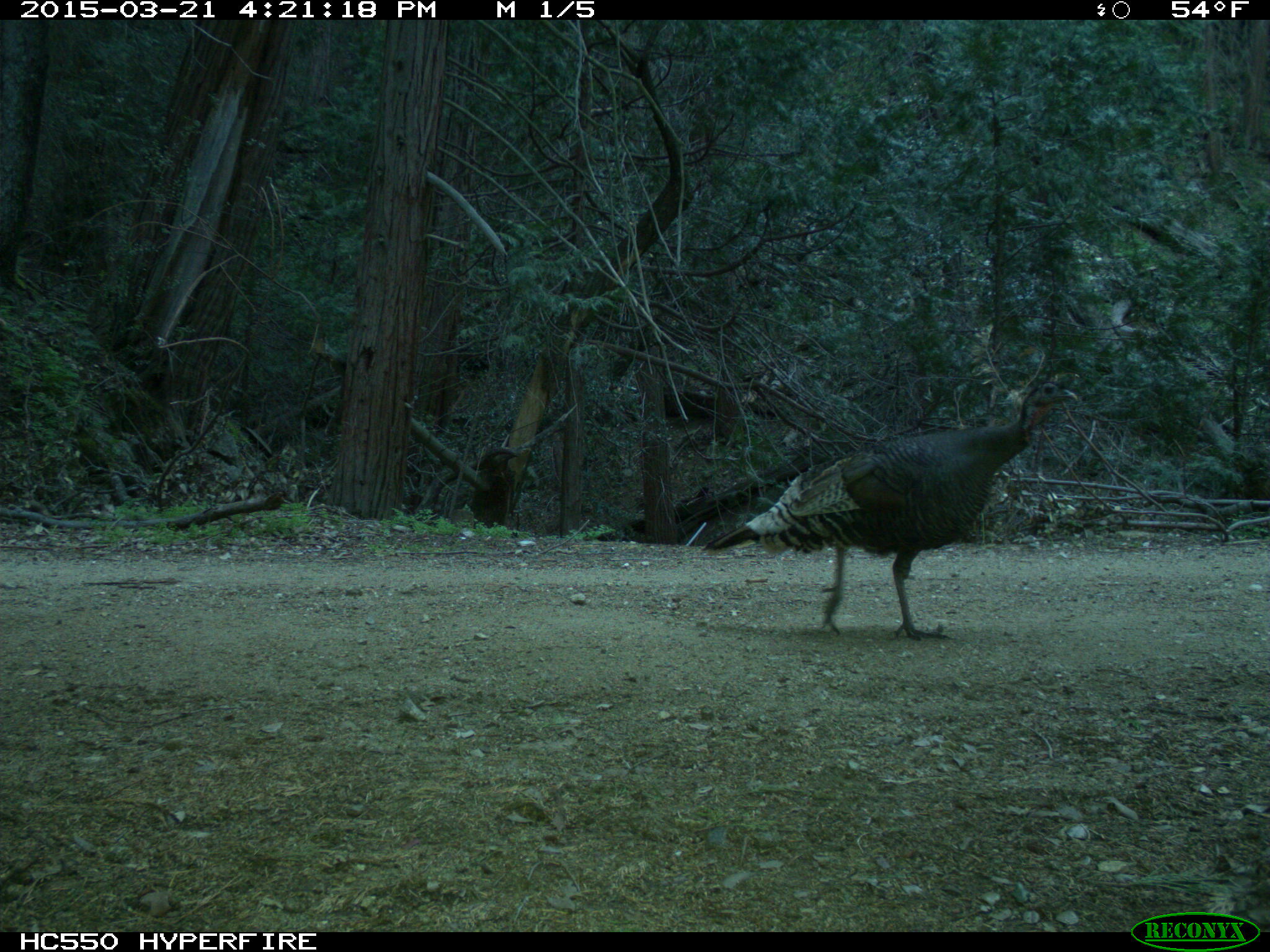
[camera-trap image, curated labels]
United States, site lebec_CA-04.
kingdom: Animalia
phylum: Chordata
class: Aves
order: Galliformes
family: Phasianidae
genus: Meleagris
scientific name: Meleagris gallopavo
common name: wild turkey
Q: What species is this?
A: Meleagris gallopavo (wild turkey).